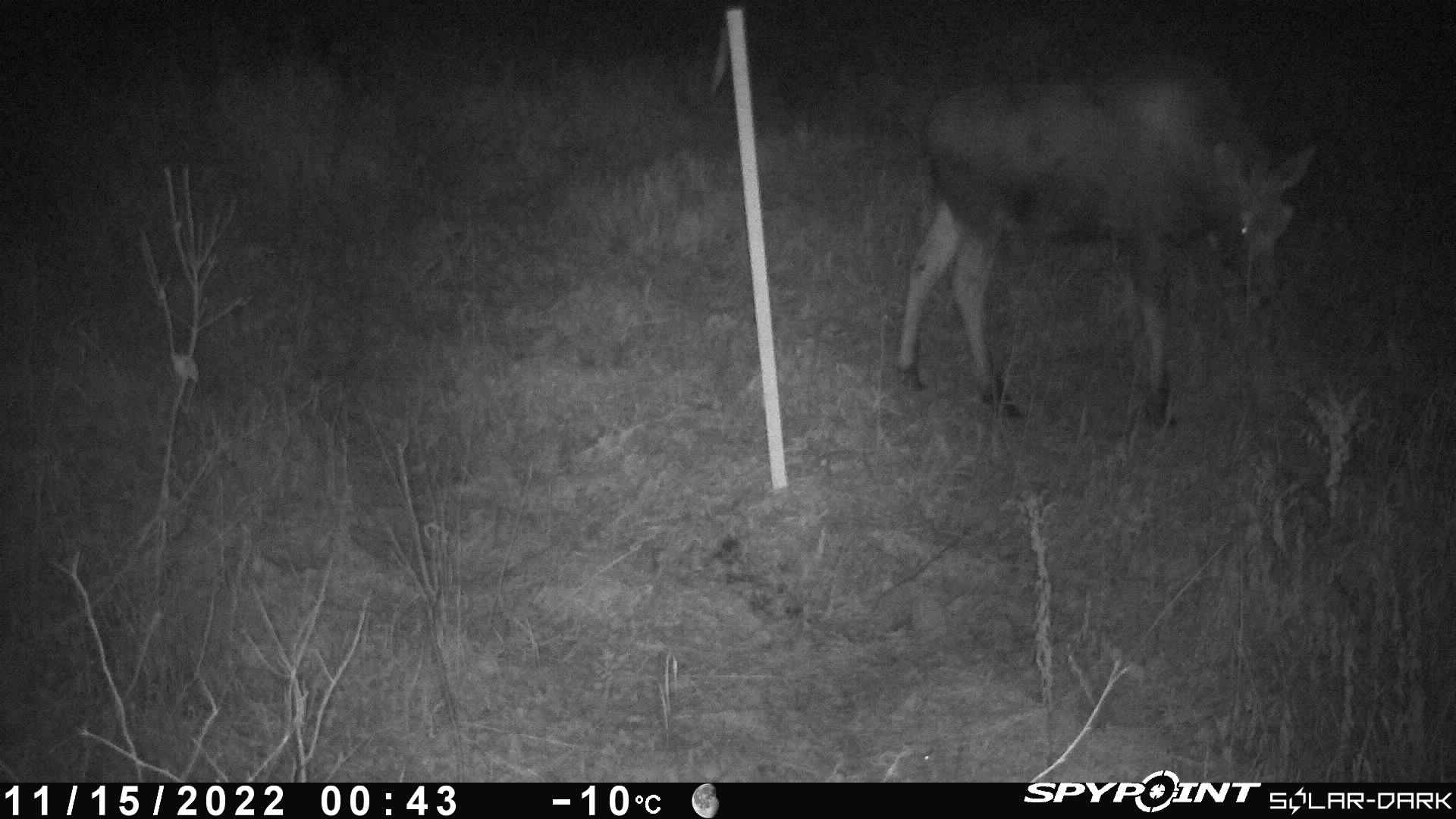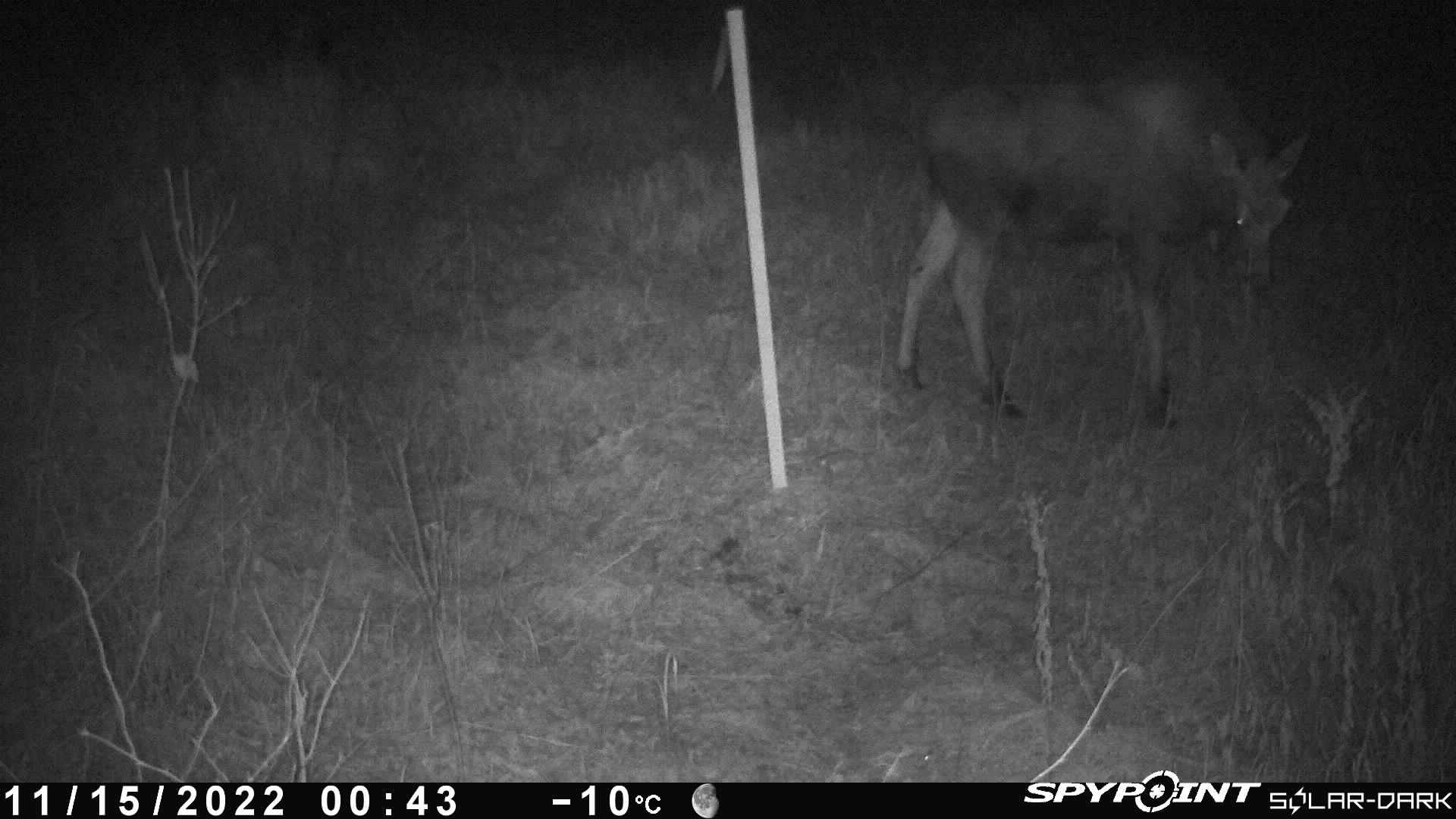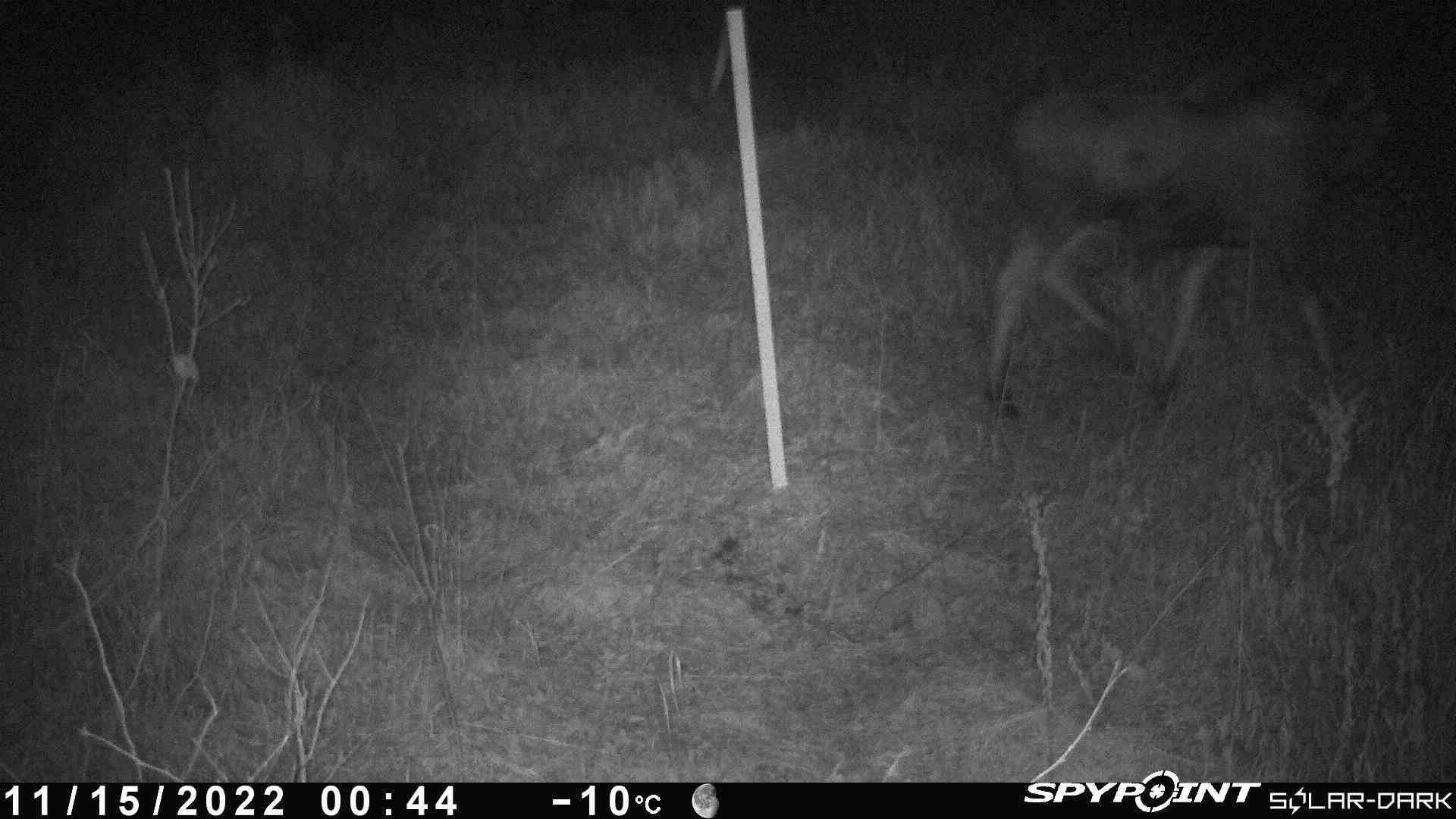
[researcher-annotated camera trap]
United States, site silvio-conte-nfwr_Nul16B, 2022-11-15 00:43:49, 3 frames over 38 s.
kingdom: Animalia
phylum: Chordata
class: Mammalia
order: Artiodactyla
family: Cervidae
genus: Alces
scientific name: Alces alces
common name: moose